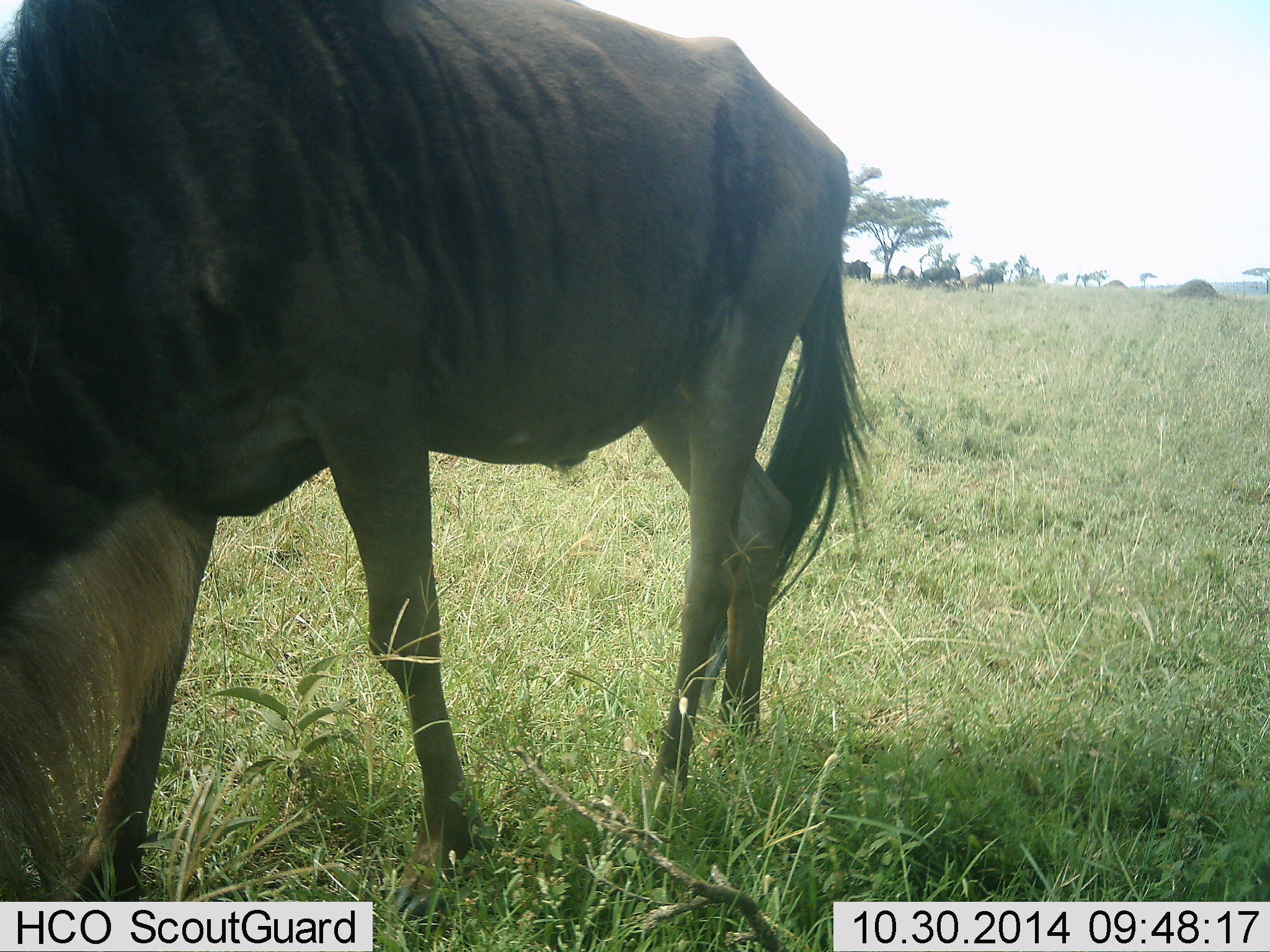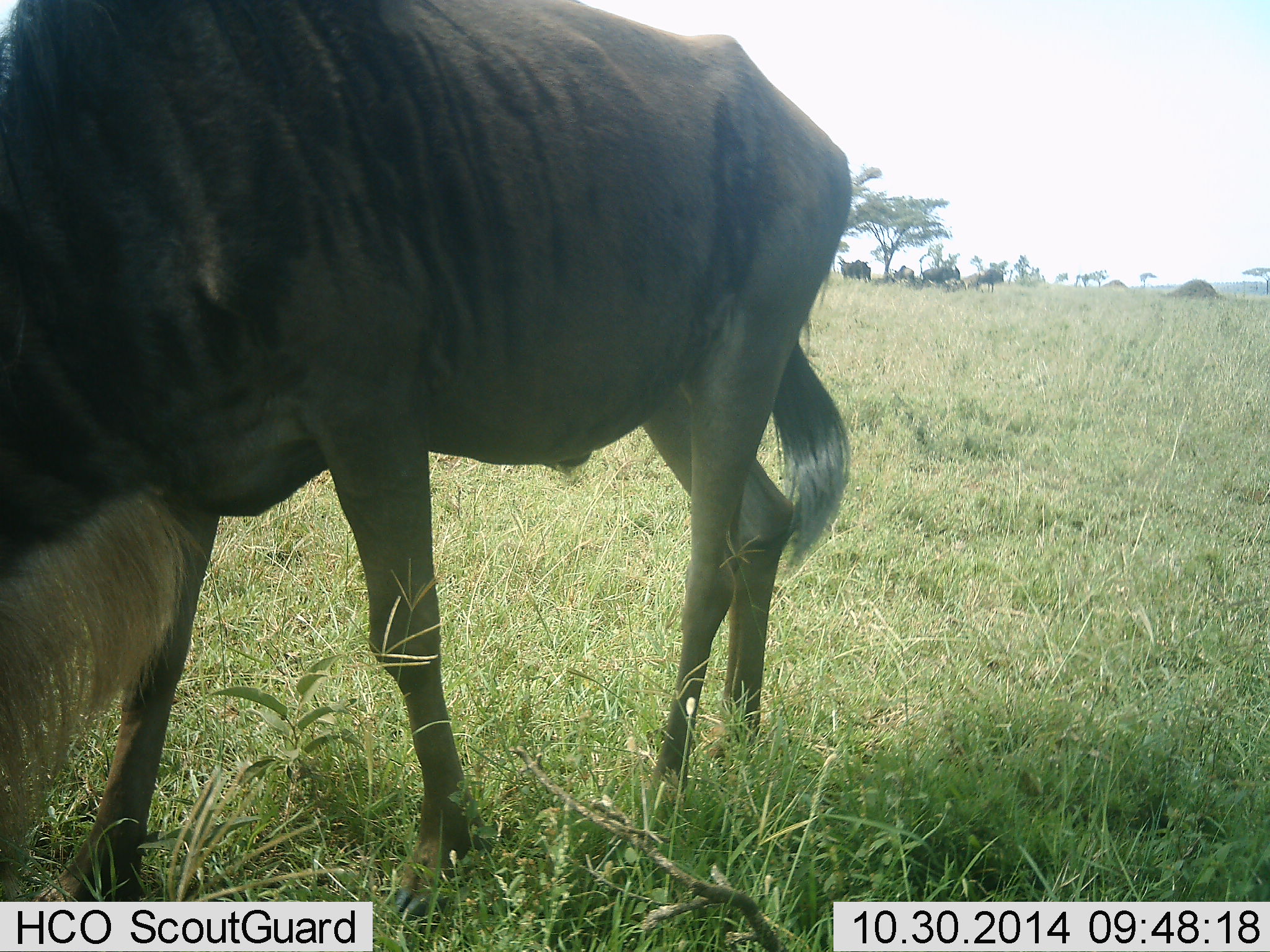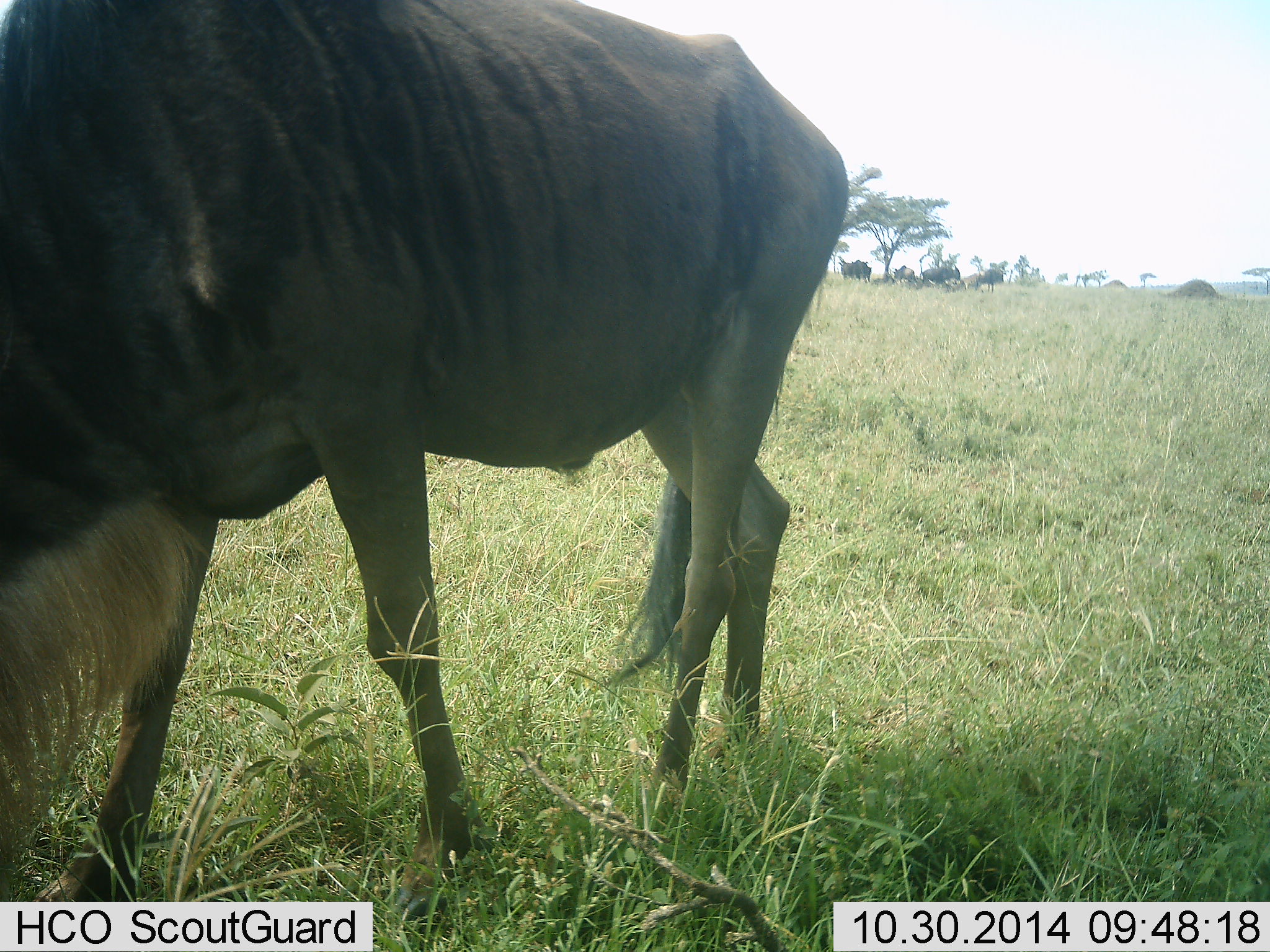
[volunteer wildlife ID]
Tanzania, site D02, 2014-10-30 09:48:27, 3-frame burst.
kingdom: Animalia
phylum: Chordata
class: Mammalia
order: Artiodactyla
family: Bovidae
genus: Connochaetes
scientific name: Connochaetes taurinus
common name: blue wildebeest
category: wildebeest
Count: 1.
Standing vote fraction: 80%.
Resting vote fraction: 40%.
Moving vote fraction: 20%.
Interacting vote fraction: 10%.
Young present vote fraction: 0%.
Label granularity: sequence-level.